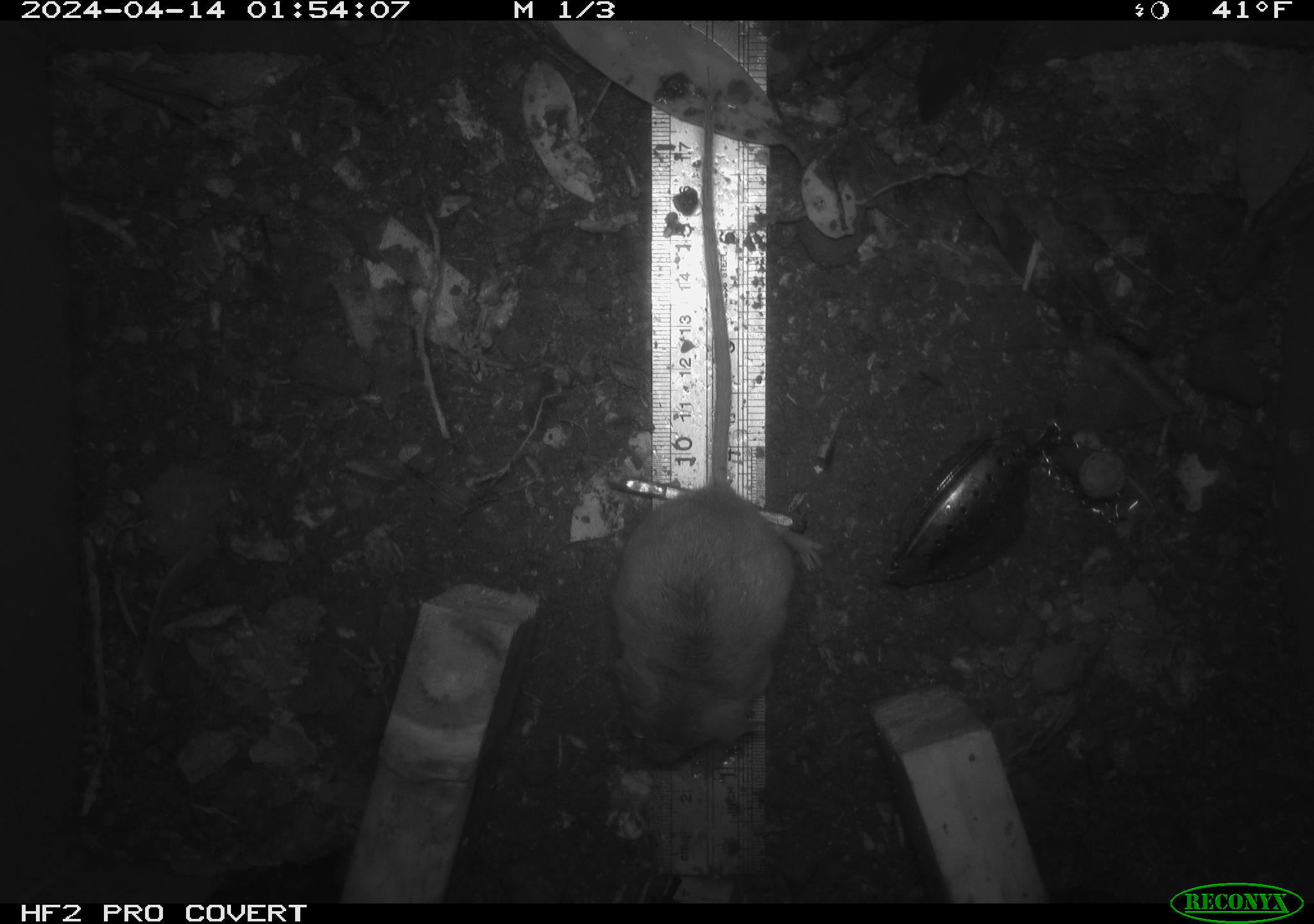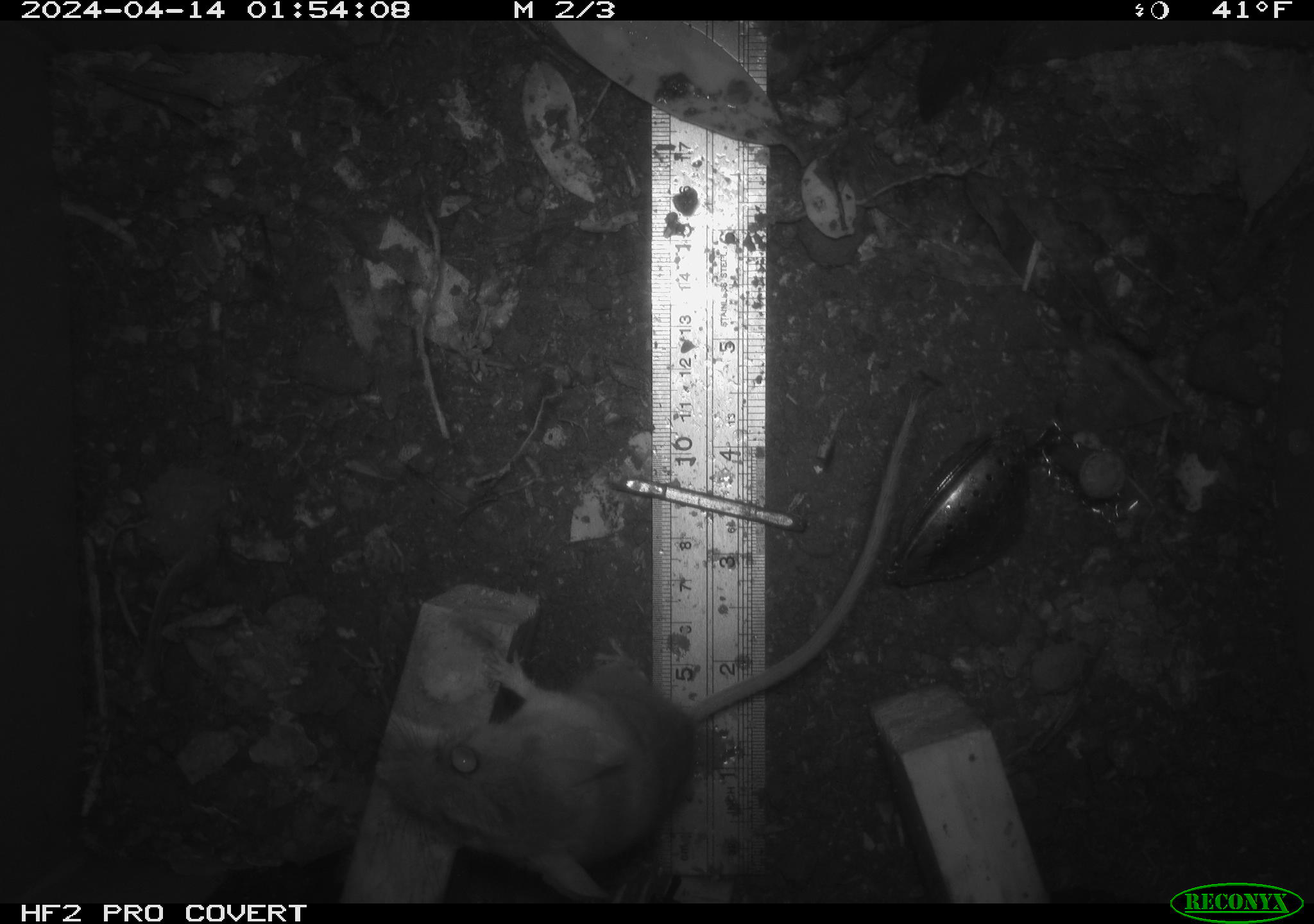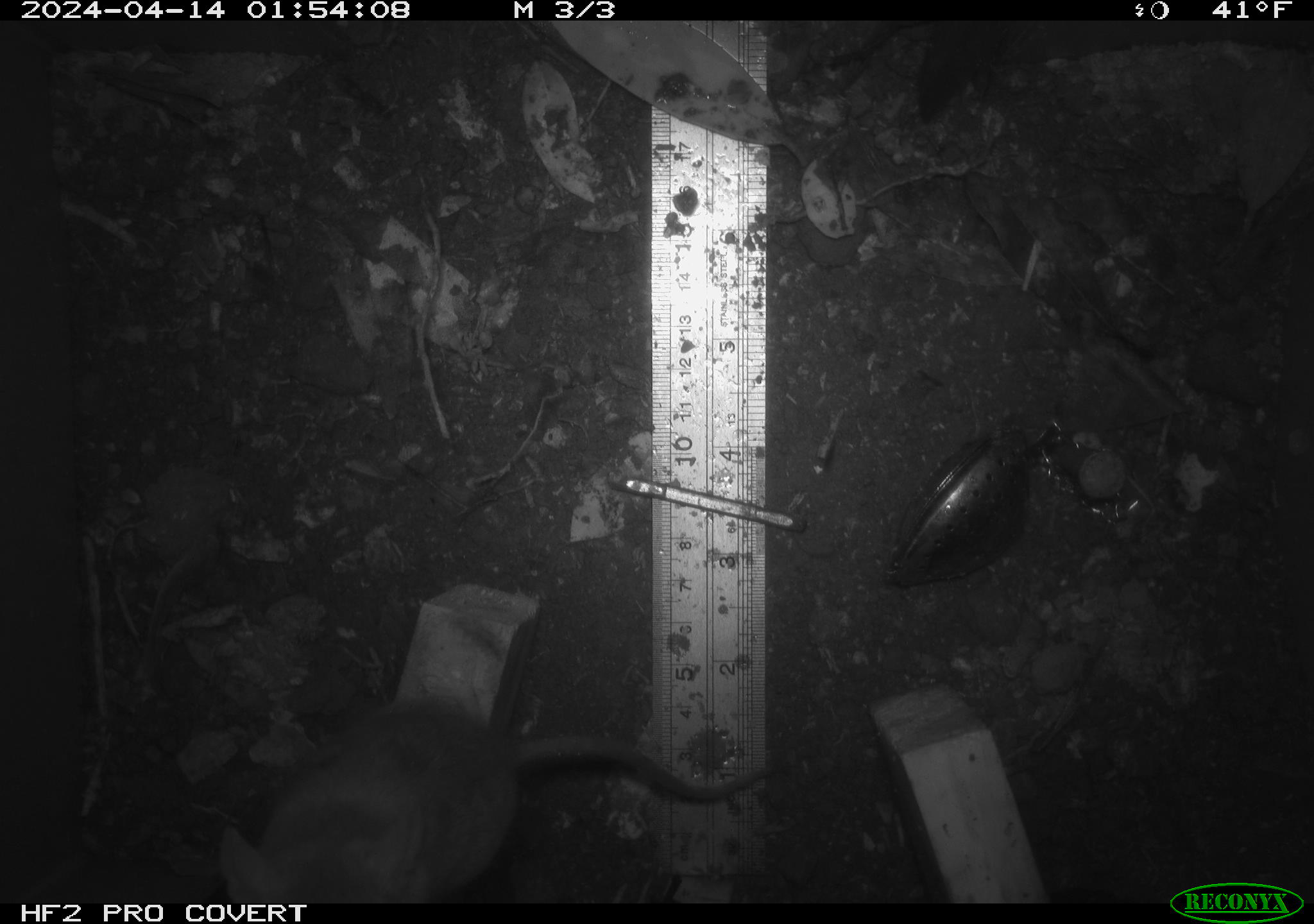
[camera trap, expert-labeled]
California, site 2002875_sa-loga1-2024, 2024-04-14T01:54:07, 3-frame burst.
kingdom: Animalia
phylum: Chordata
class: Mammalia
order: Rodentia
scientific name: Rodentia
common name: mouse species